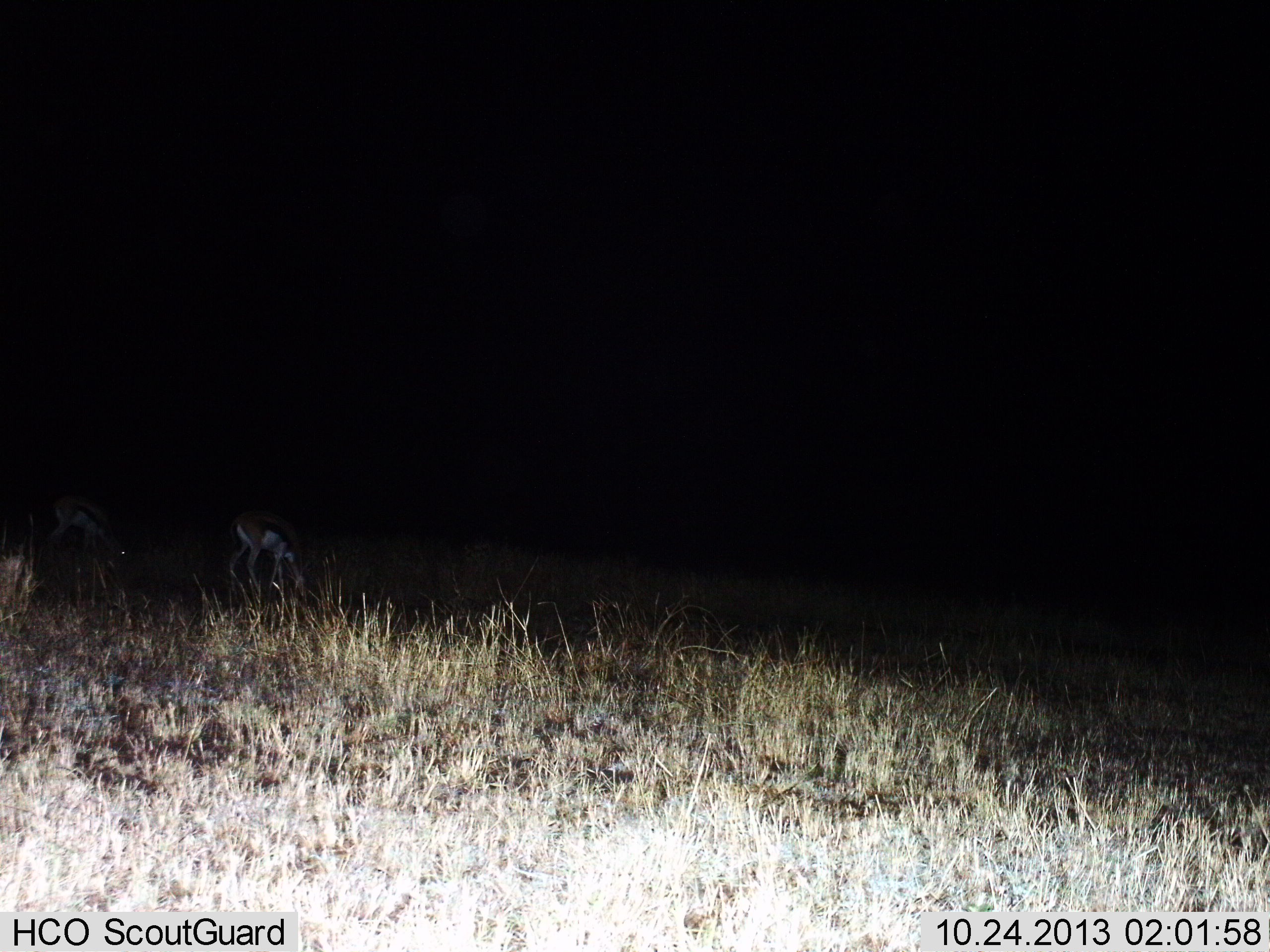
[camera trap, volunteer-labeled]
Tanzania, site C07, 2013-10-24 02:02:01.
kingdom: Animalia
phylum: Chordata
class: Mammalia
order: Artiodactyla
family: Bovidae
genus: Eudorcas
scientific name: Eudorcas thomsonii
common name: thomson's gazelle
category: gazellethomsons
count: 2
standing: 0%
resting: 0%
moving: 0%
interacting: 0%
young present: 0%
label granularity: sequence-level